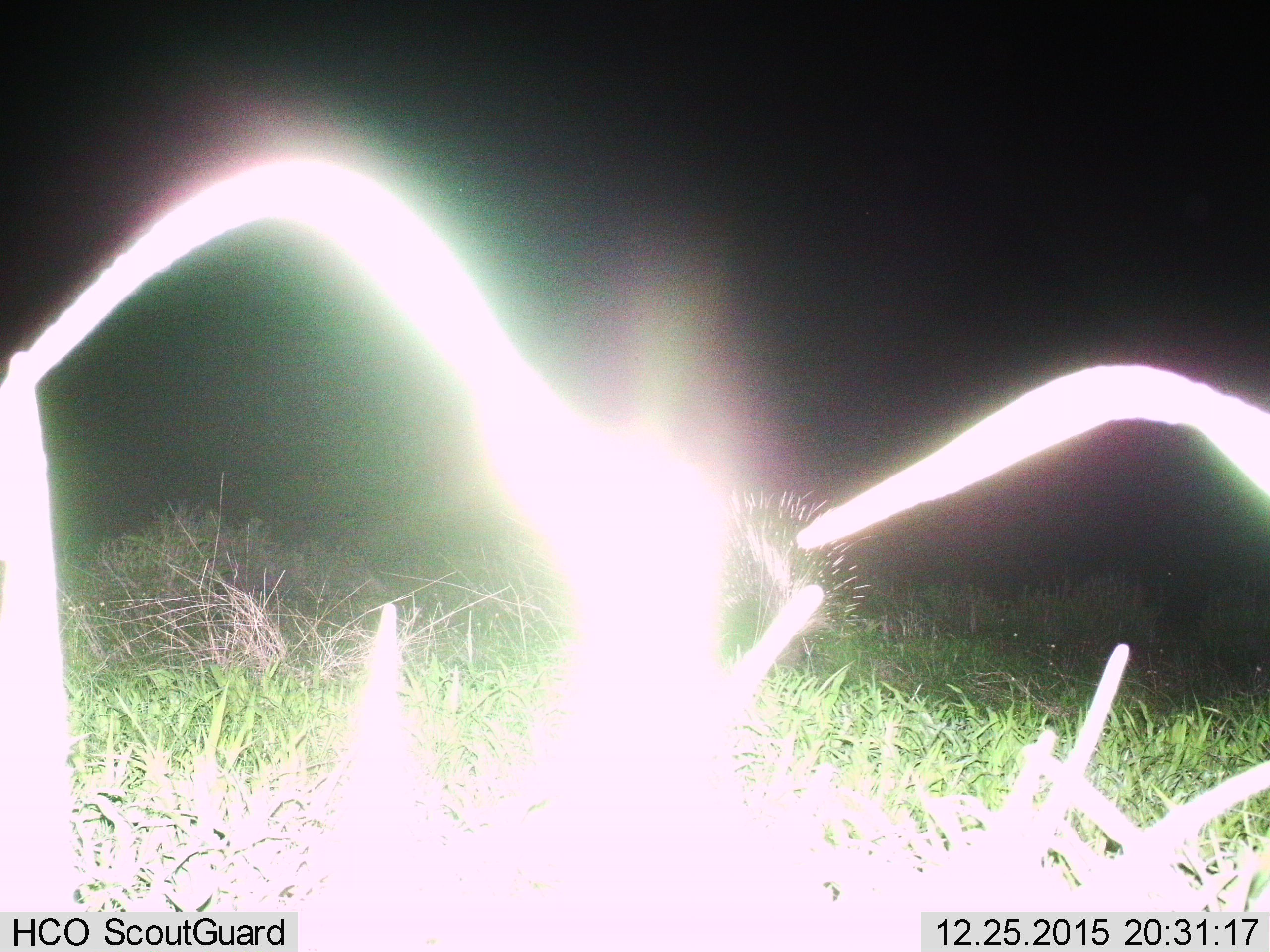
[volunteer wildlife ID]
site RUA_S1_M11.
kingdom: Animalia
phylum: Chordata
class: Mammalia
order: Rodentia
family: Hystricidae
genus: Hystrix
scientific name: Hystrix cristata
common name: crested porcupine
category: porcupine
Porcupine (crested porcupine) (Hystrix cristata), count 1. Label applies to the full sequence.